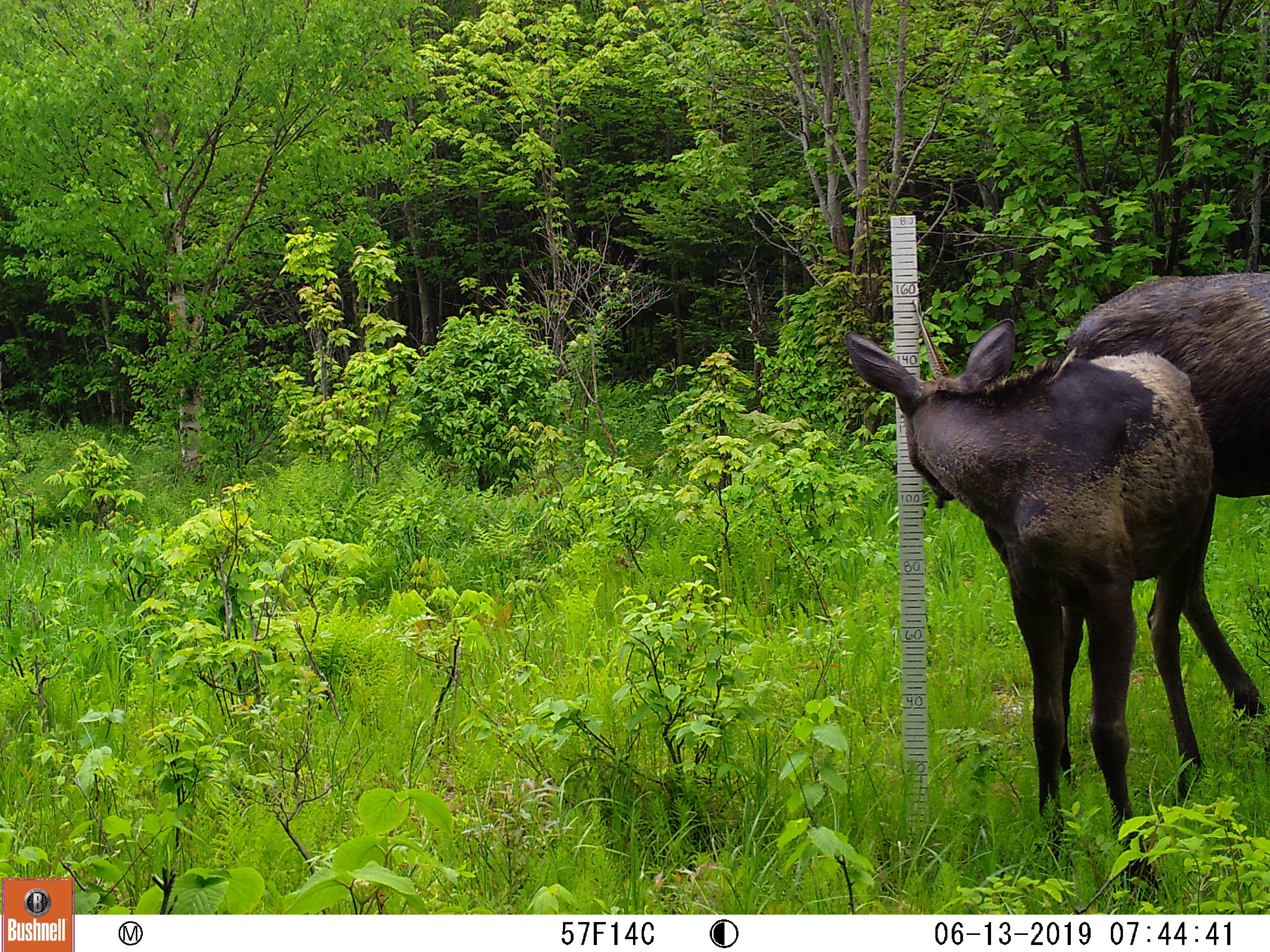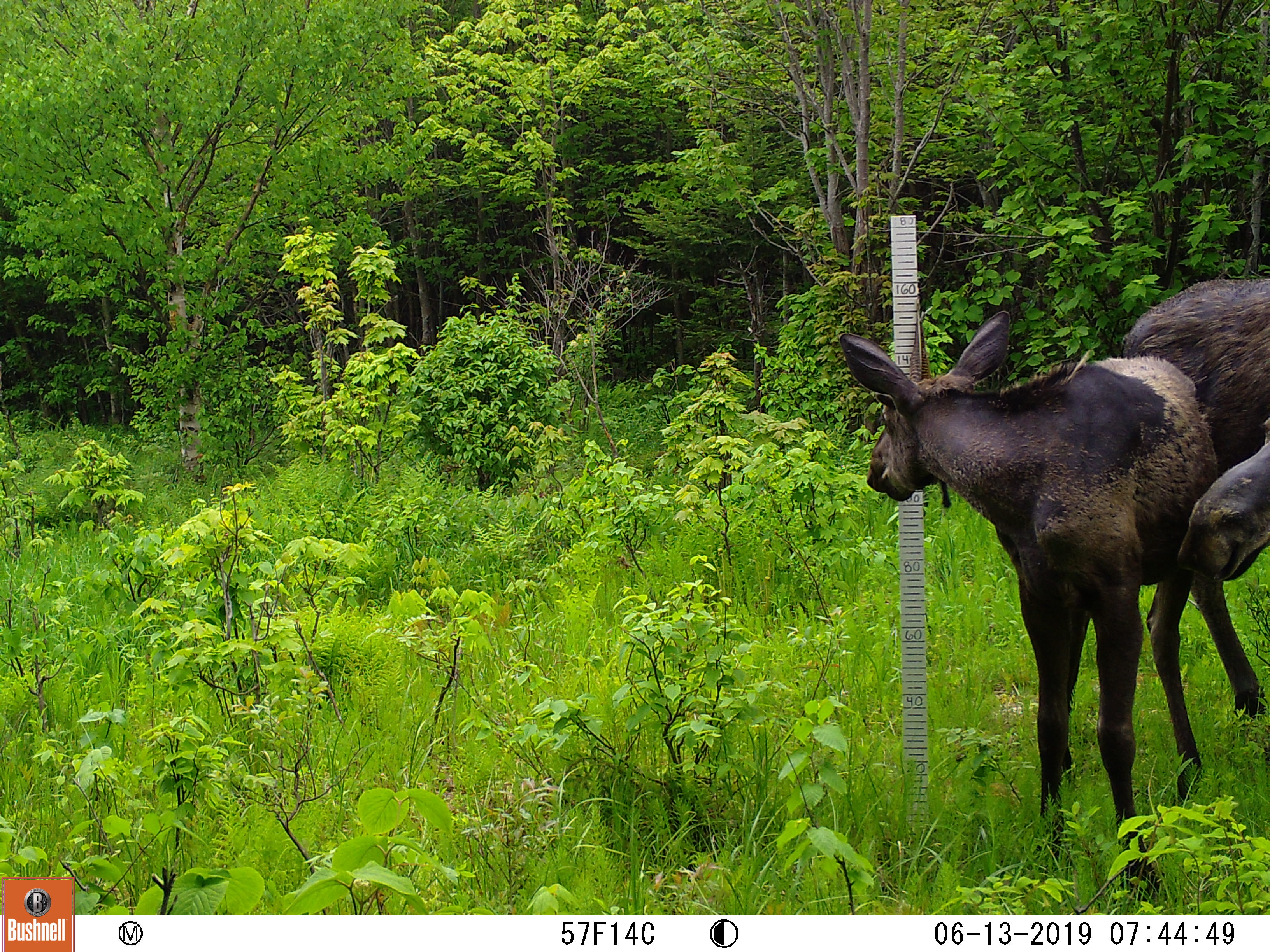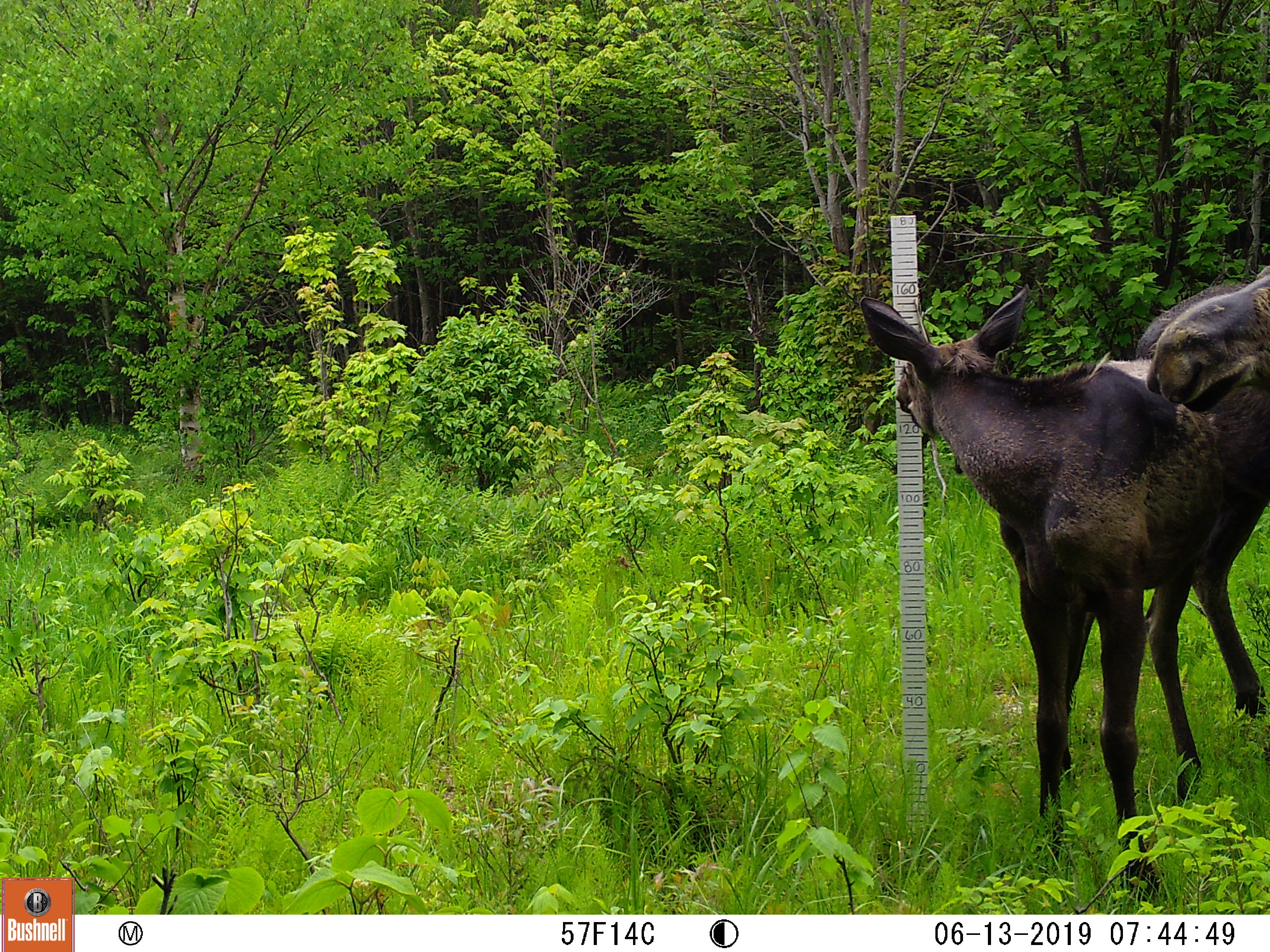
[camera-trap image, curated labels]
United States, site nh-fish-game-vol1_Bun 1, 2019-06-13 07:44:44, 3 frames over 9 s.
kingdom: Animalia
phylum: Chordata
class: Mammalia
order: Artiodactyla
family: Cervidae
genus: Alces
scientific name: Alces alces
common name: moose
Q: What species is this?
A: Moose (Alces alces).